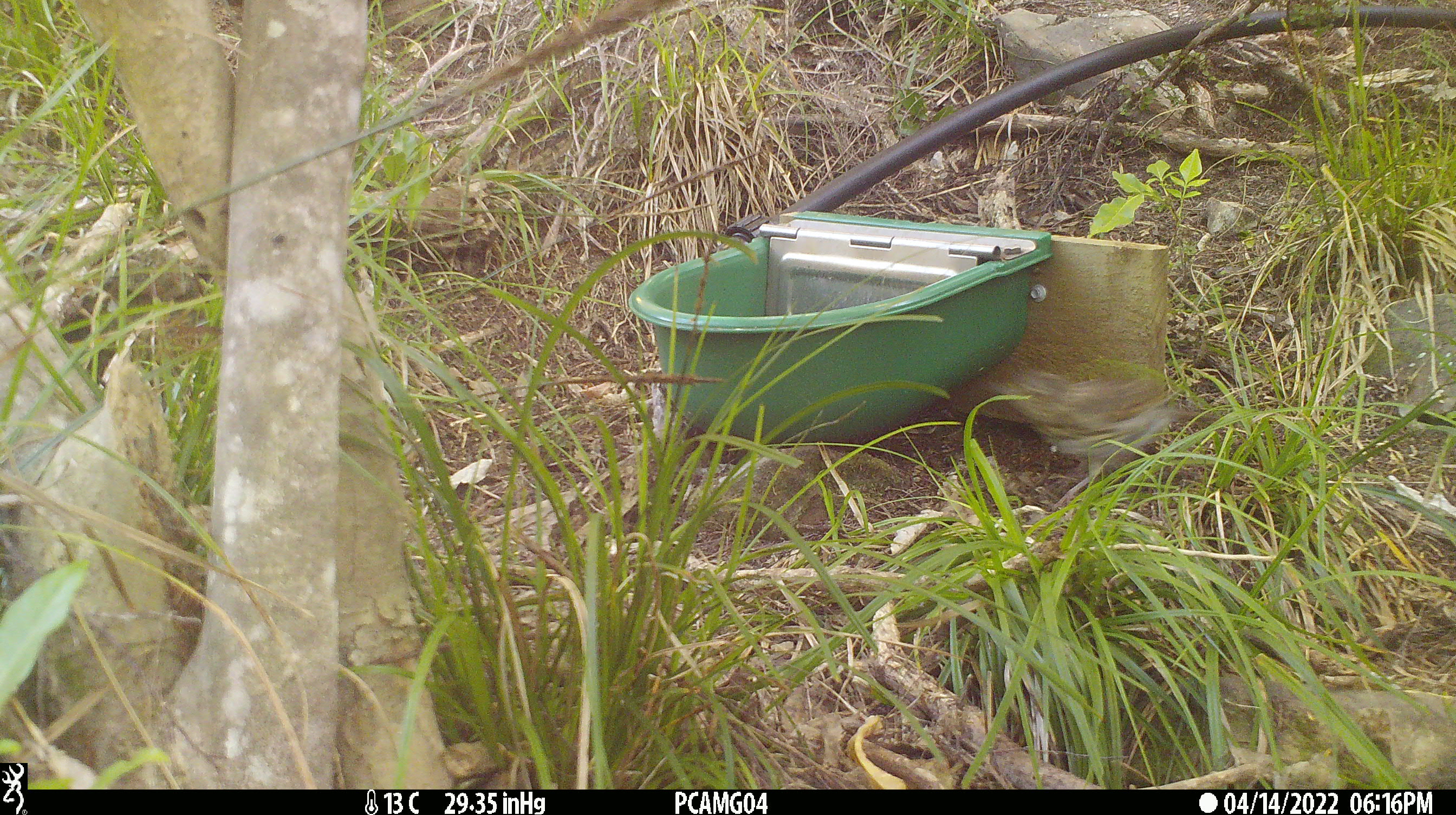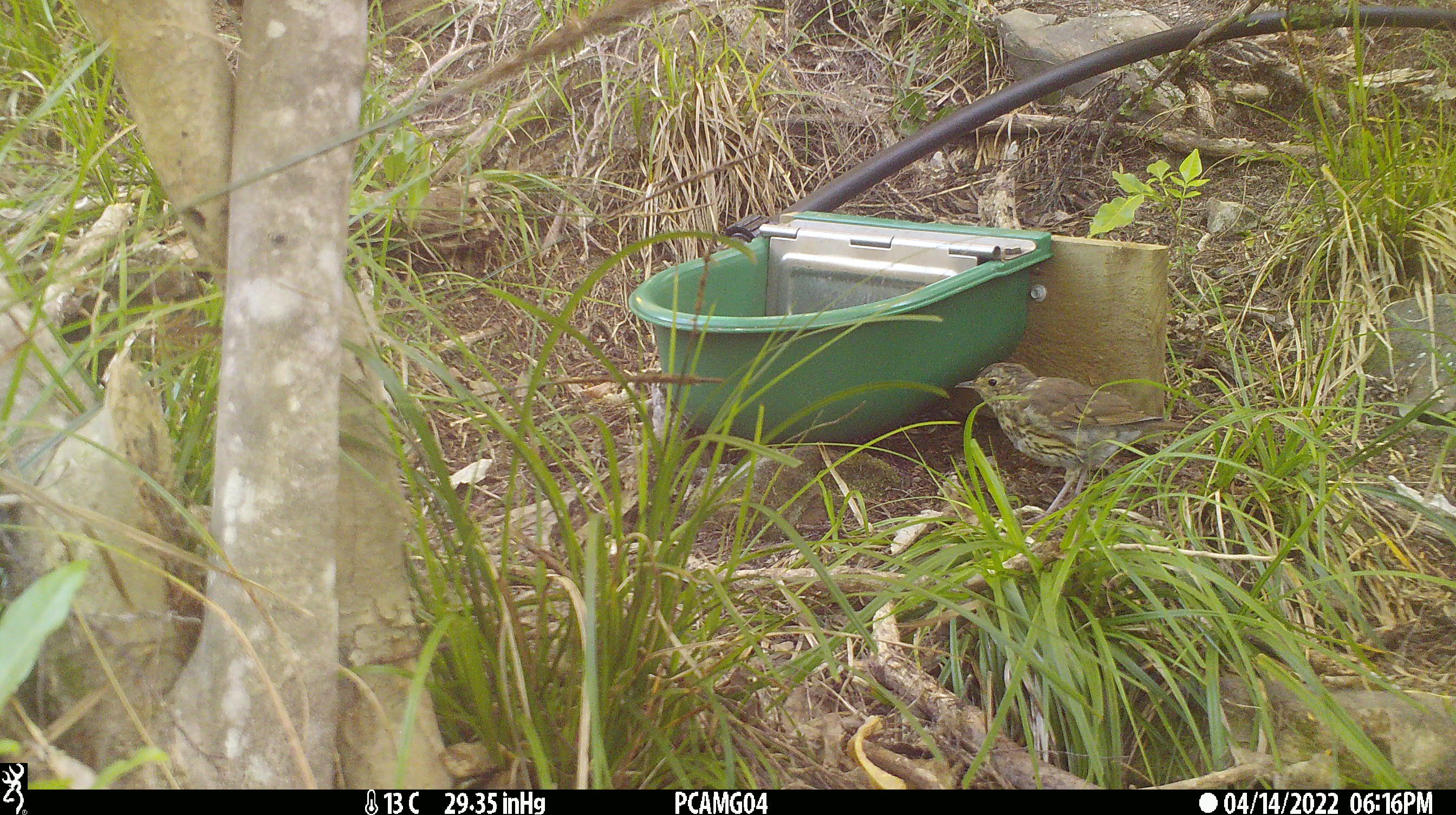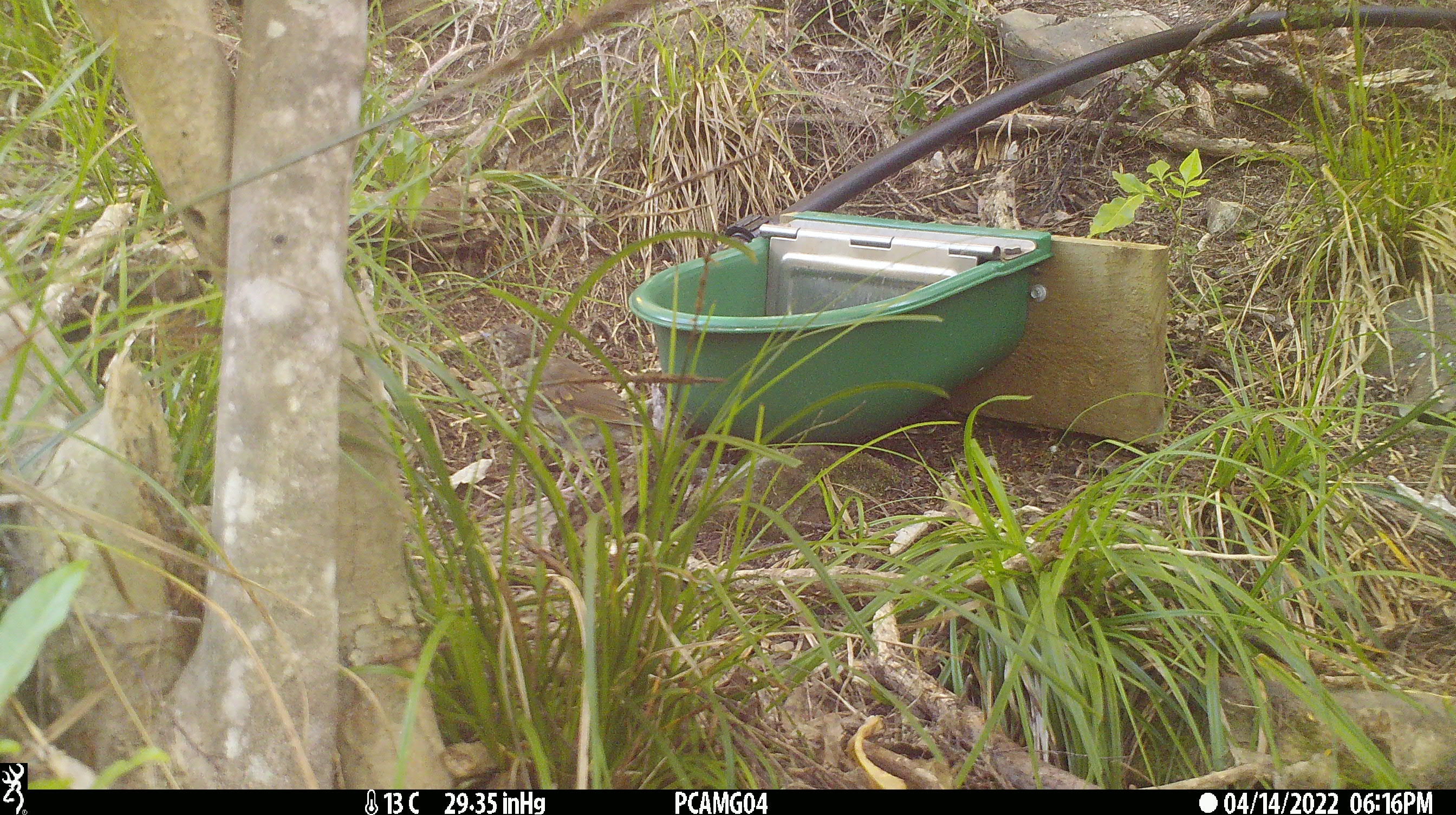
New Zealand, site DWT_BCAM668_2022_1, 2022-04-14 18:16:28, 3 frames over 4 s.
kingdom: Animalia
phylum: Chordata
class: Aves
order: Passeriformes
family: Turdidae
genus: Turdus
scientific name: Turdus philomelos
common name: song thrush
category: thrush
Thrush (song thrush) (Turdus philomelos).